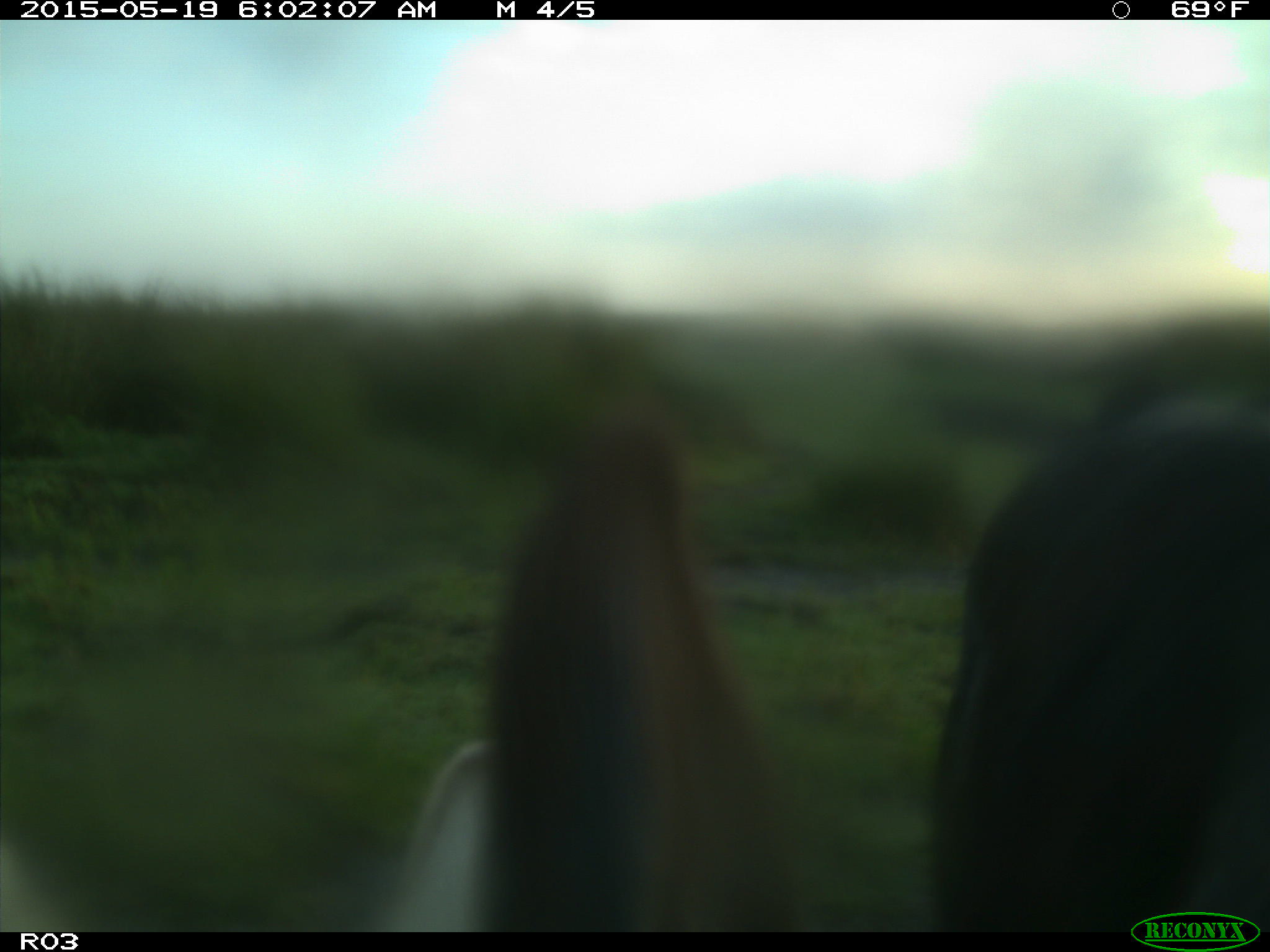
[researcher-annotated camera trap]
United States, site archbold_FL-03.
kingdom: Animalia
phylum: Chordata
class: Mammalia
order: Artiodactyla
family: Bovidae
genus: Bos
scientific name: Bos taurus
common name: domestic cow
Bos taurus (domestic cow).